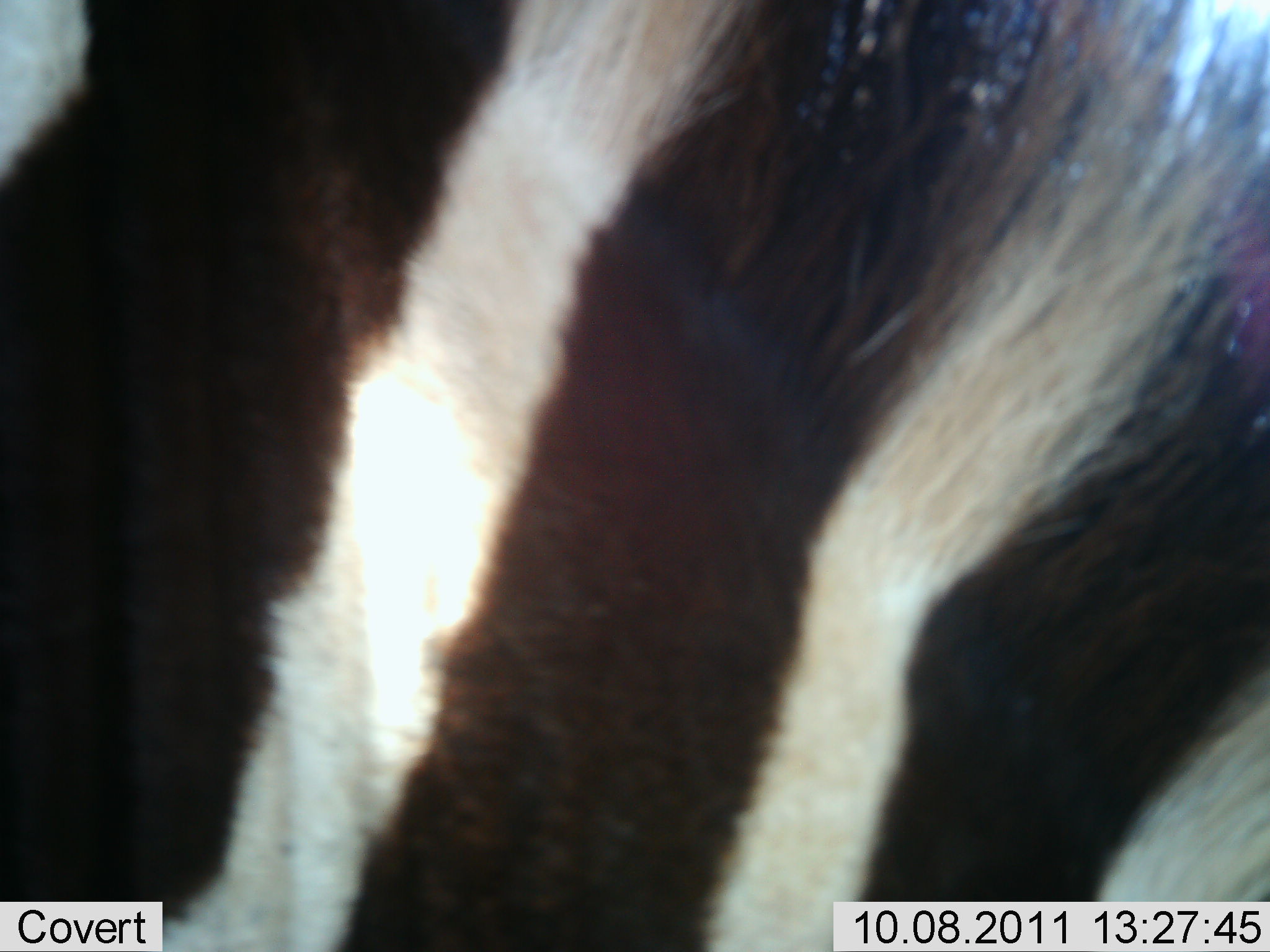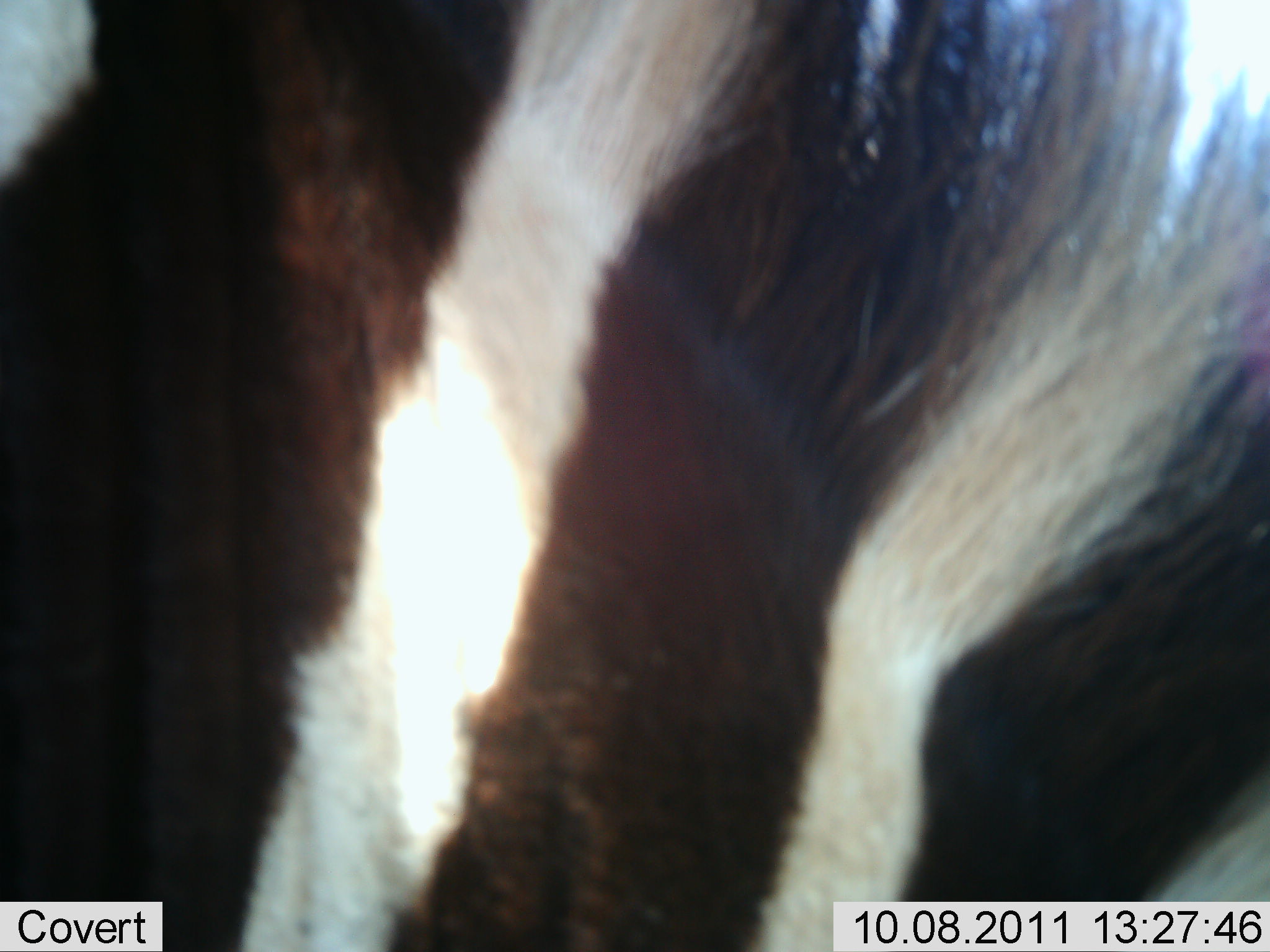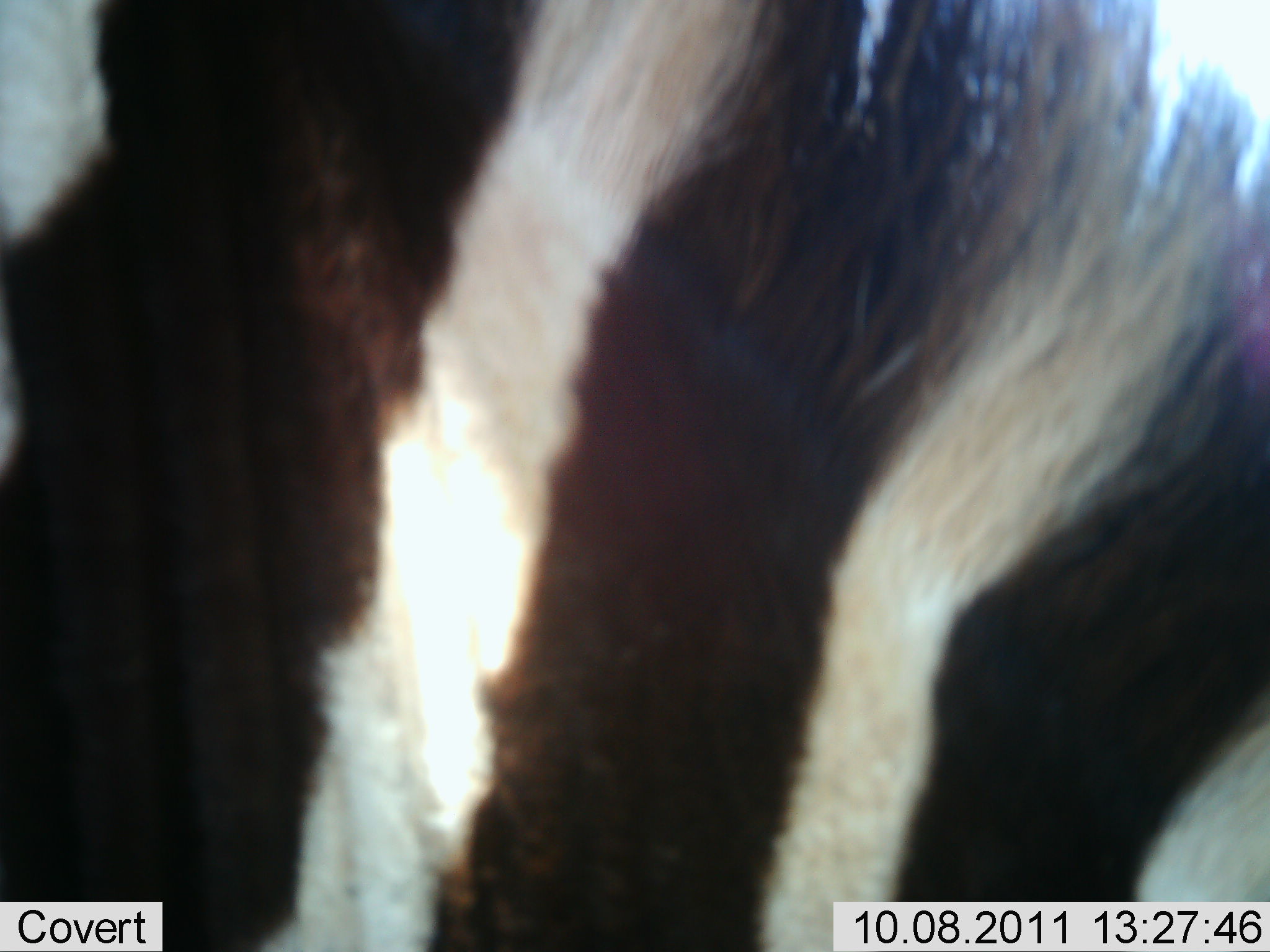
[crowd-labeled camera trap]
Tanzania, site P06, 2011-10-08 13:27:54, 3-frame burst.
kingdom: Animalia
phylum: Chordata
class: Mammalia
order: Perissodactyla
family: Equidae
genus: Equus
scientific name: Equus quagga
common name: plains zebra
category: zebra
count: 1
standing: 83%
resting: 0%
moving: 17%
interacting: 0%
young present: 0%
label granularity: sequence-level